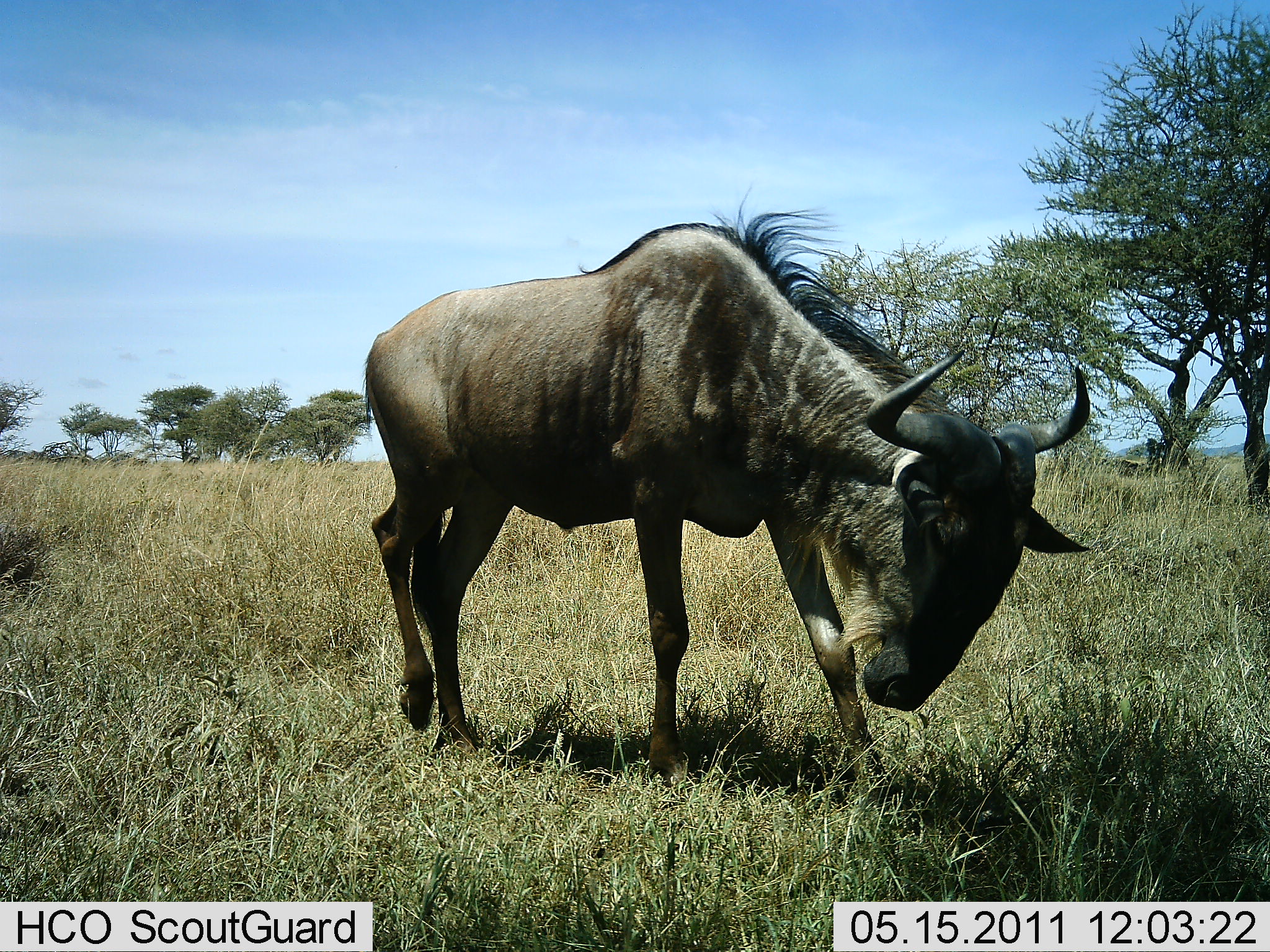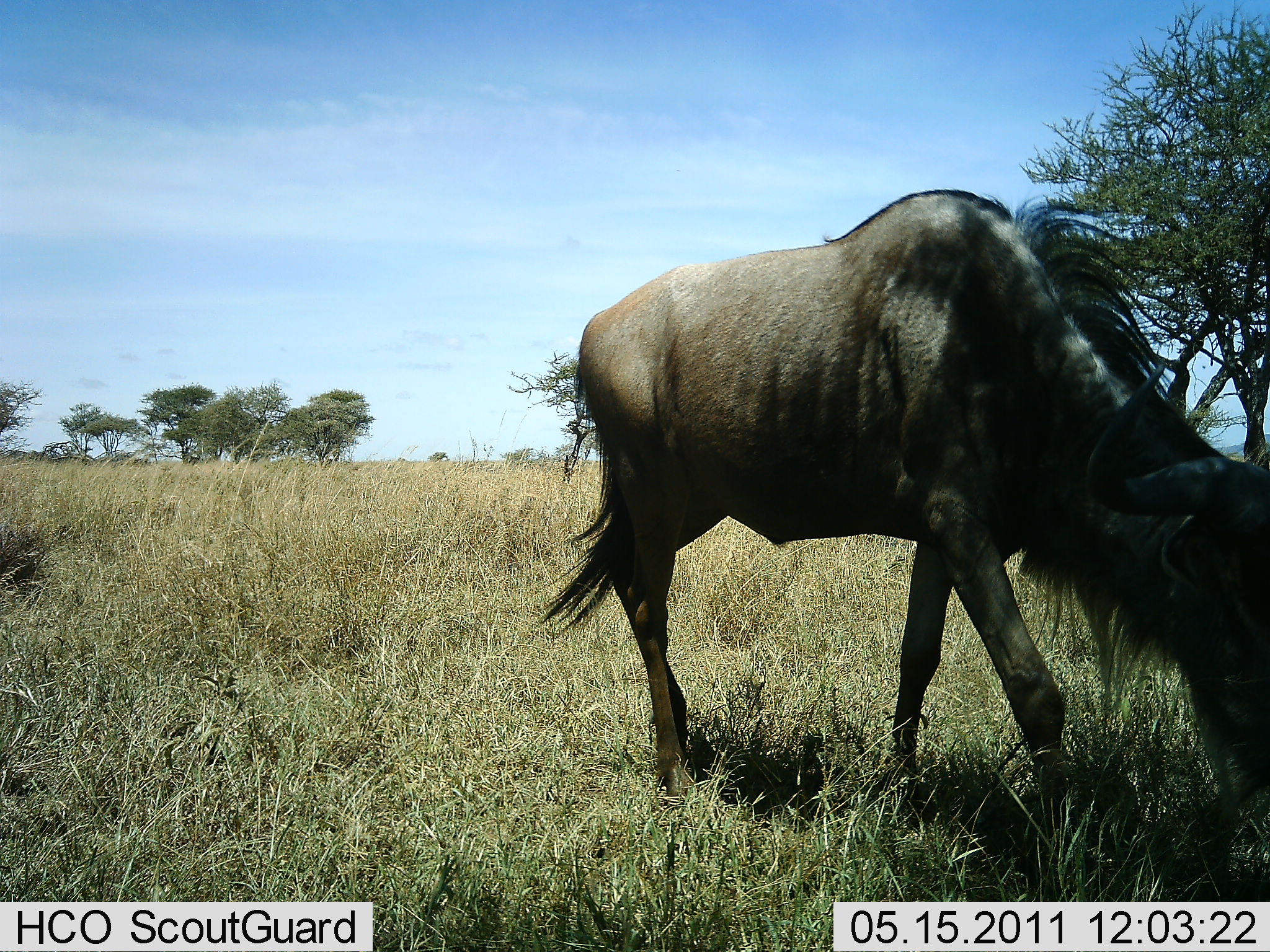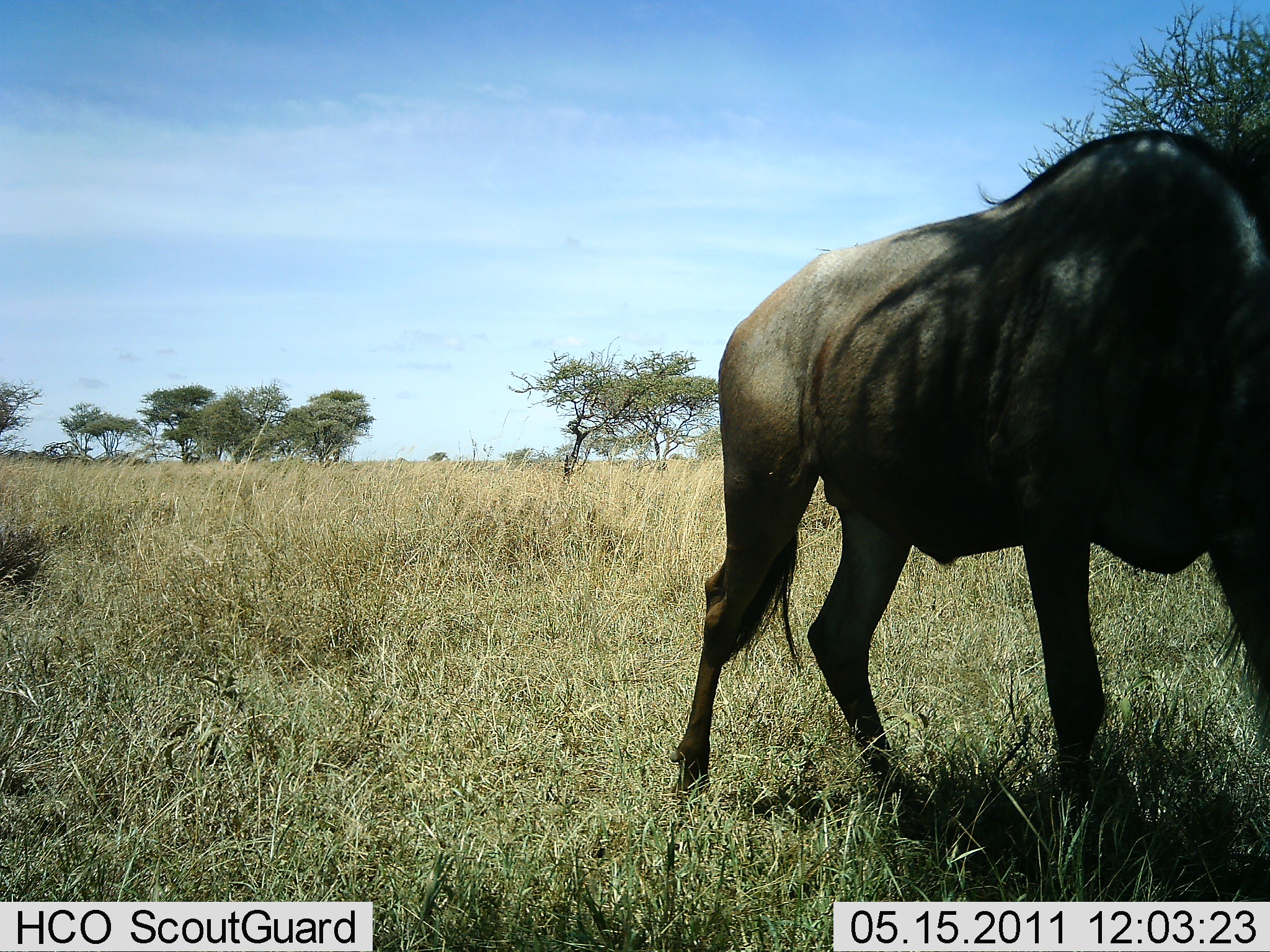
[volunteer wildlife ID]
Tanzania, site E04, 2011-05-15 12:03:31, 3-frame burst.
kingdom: Animalia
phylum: Chordata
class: Mammalia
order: Artiodactyla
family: Bovidae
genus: Connochaetes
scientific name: Connochaetes taurinus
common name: blue wildebeest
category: wildebeest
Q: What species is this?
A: Wildebeest (blue wildebeest) (Connochaetes taurinus).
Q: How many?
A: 1.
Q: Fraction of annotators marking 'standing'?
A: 0%.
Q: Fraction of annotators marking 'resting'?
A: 0%.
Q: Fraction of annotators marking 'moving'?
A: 93%.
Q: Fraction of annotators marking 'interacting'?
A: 0%.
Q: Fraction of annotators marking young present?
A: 0%.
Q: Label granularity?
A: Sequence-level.